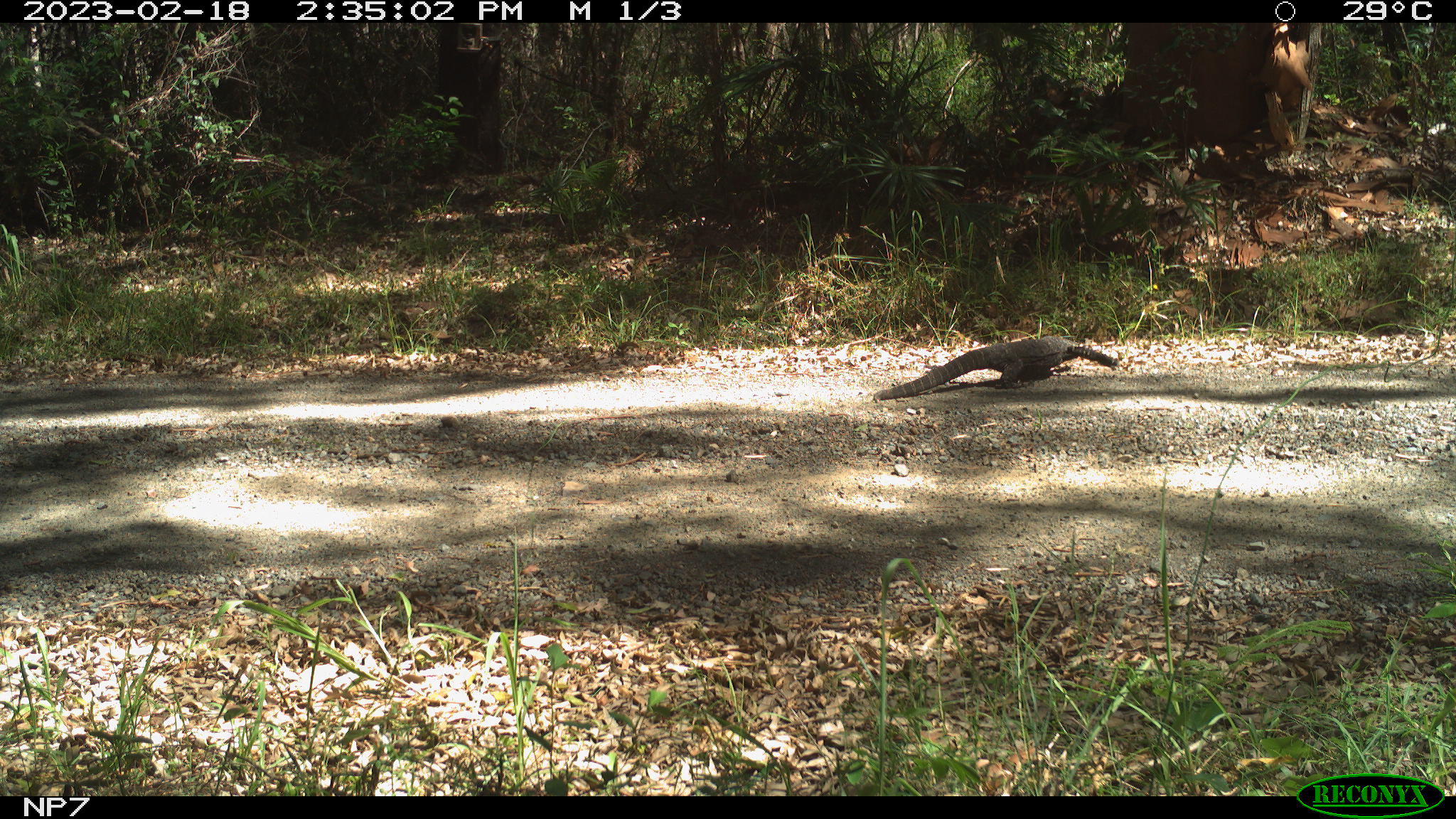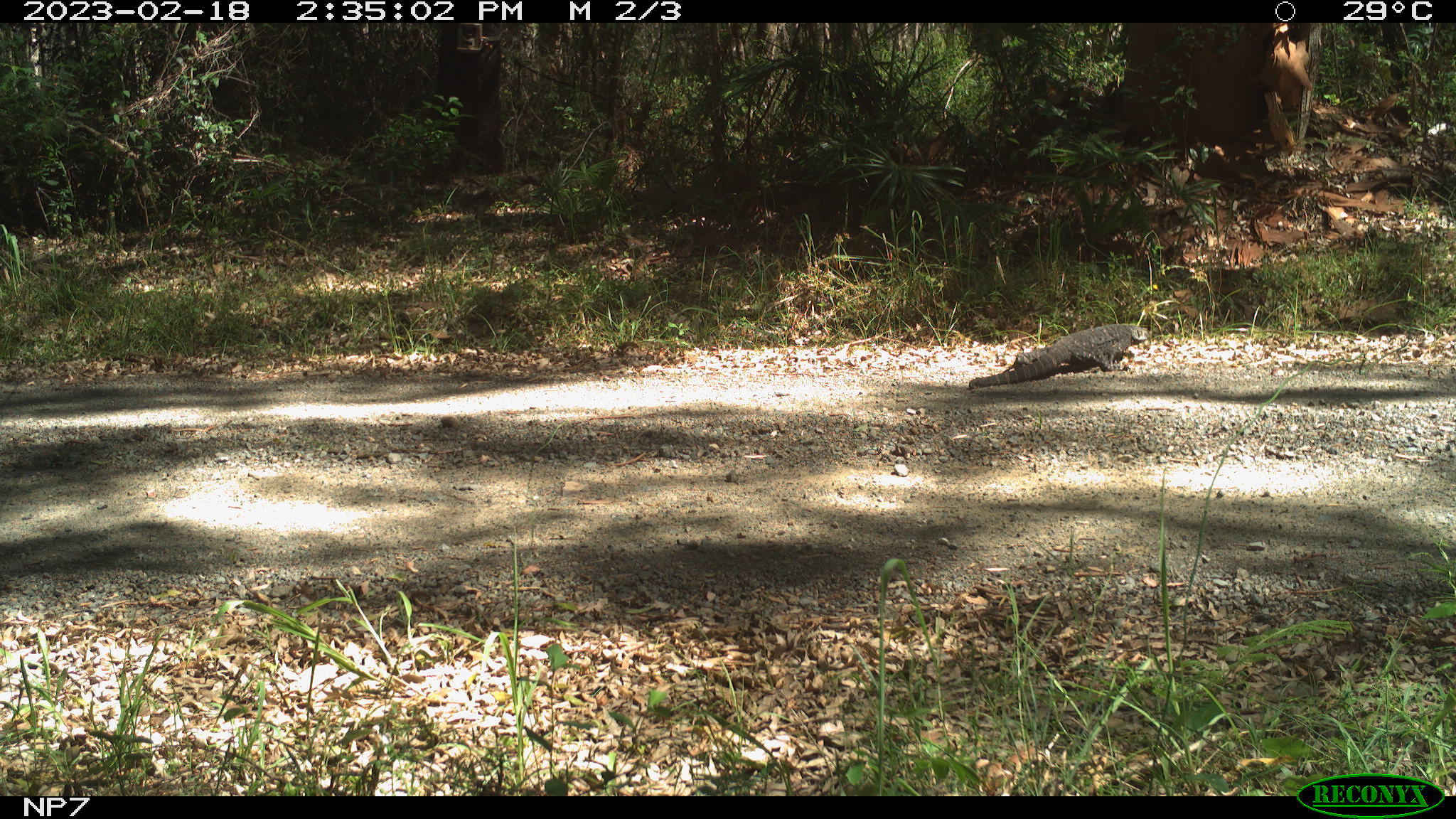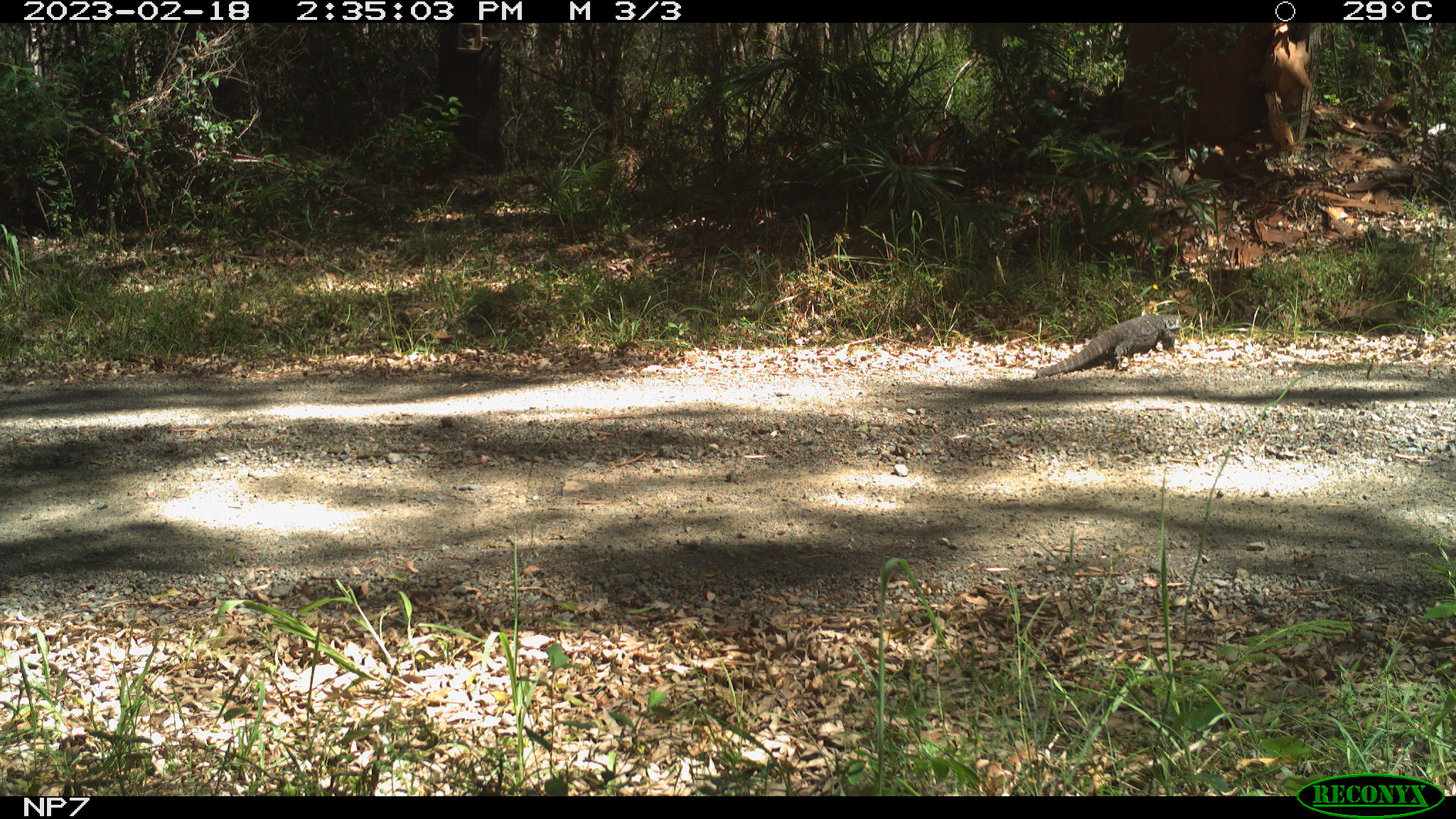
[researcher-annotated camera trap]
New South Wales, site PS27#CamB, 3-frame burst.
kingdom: Animalia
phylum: Chordata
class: Reptilia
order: Squamata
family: Varanidae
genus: Varanus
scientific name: Varanus varius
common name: lace monitor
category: goanna